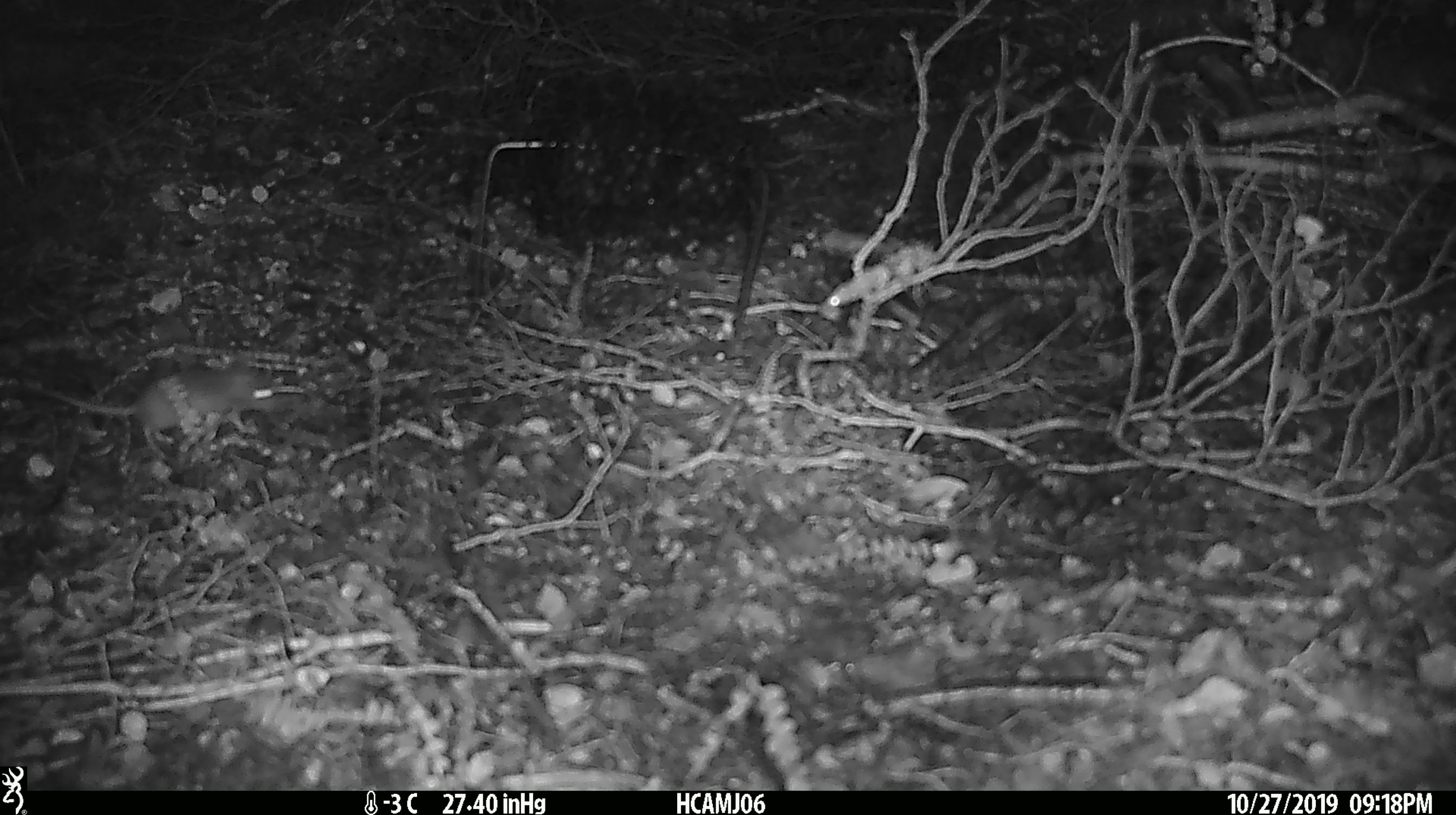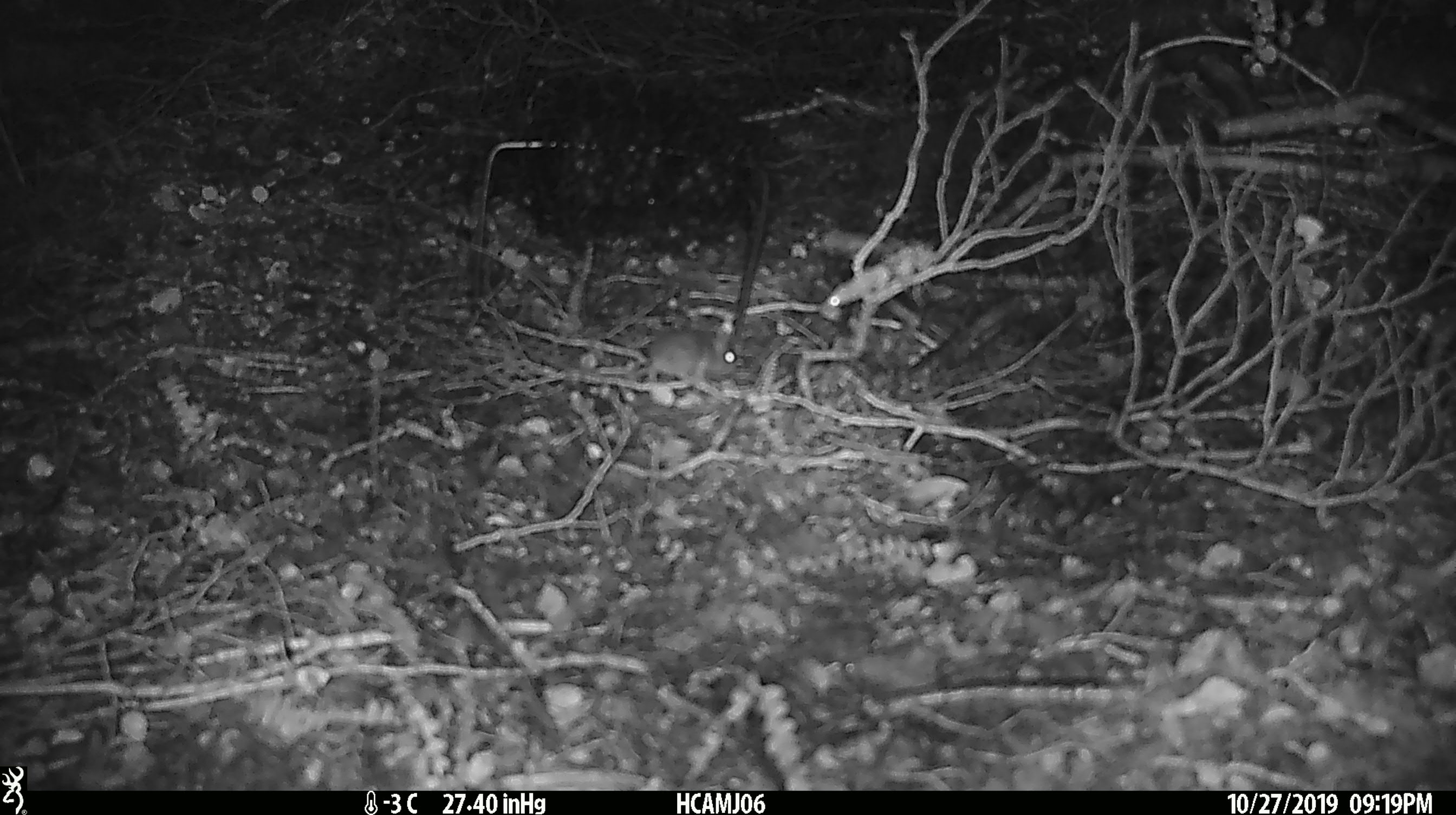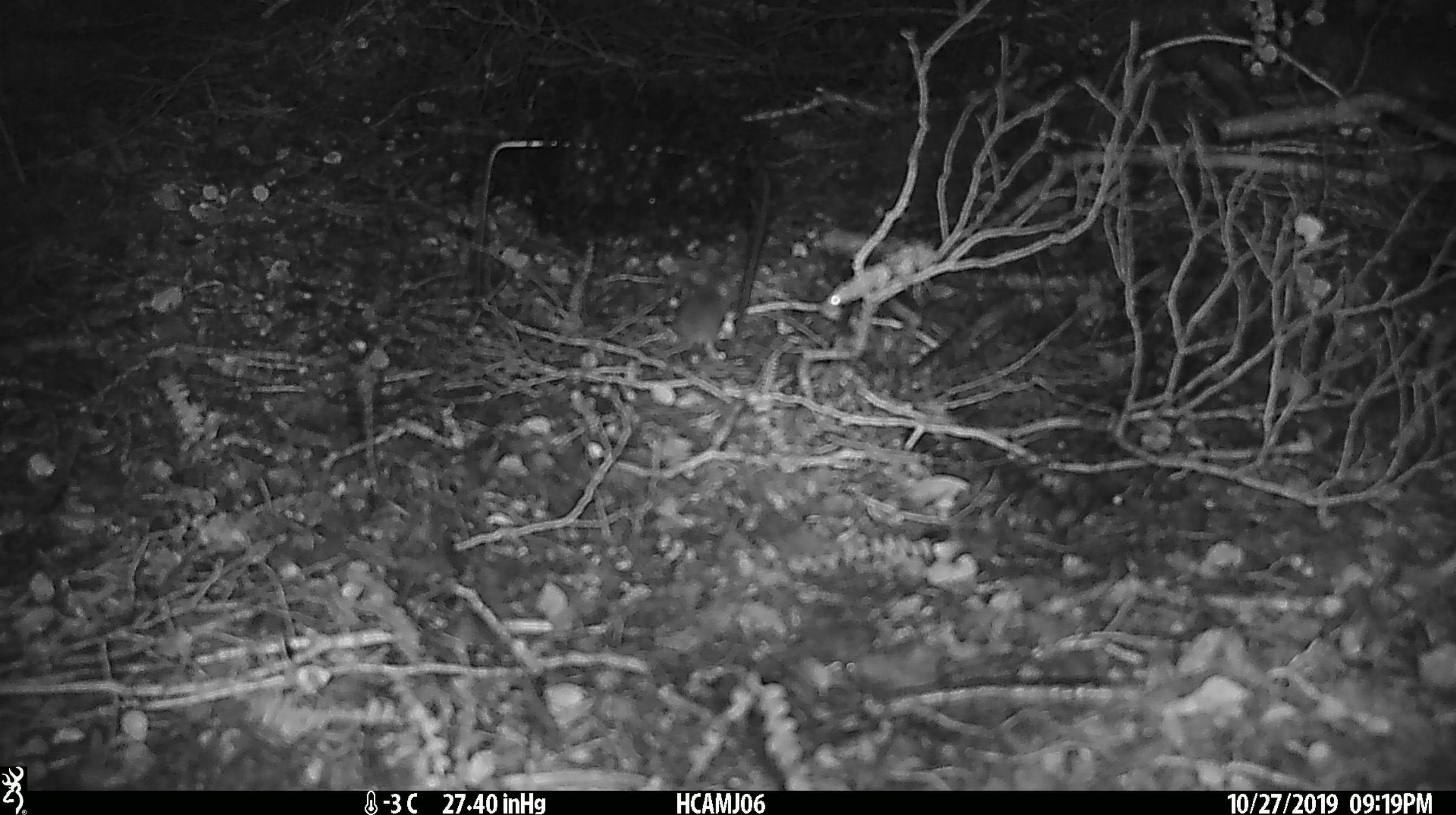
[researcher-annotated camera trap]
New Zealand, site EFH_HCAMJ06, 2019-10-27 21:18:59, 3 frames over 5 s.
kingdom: Animalia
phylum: Chordata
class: Mammalia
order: Rodentia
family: Muridae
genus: Mus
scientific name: Mus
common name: mouse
Mouse (Mus).